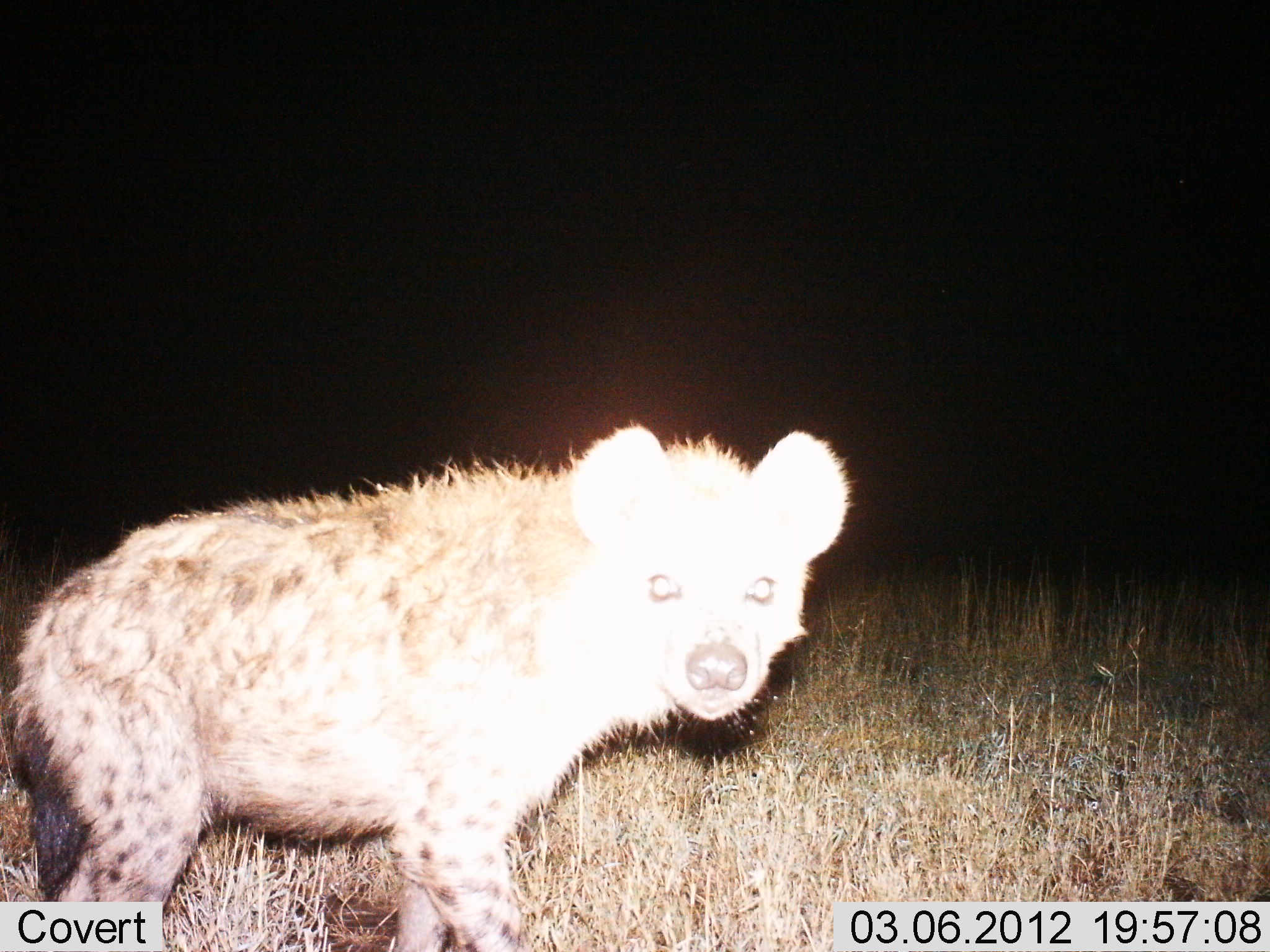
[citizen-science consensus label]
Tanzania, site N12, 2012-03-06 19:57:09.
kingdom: Animalia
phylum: Chordata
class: Mammalia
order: Carnivora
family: Hyaenidae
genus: Crocuta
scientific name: Crocuta crocuta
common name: spotted hyena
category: hyenaspotted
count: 1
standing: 81%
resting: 0%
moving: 14%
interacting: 5%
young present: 0%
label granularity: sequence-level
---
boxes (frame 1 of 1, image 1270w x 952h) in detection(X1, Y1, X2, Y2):
animal: detection(1, 420, 856, 952)